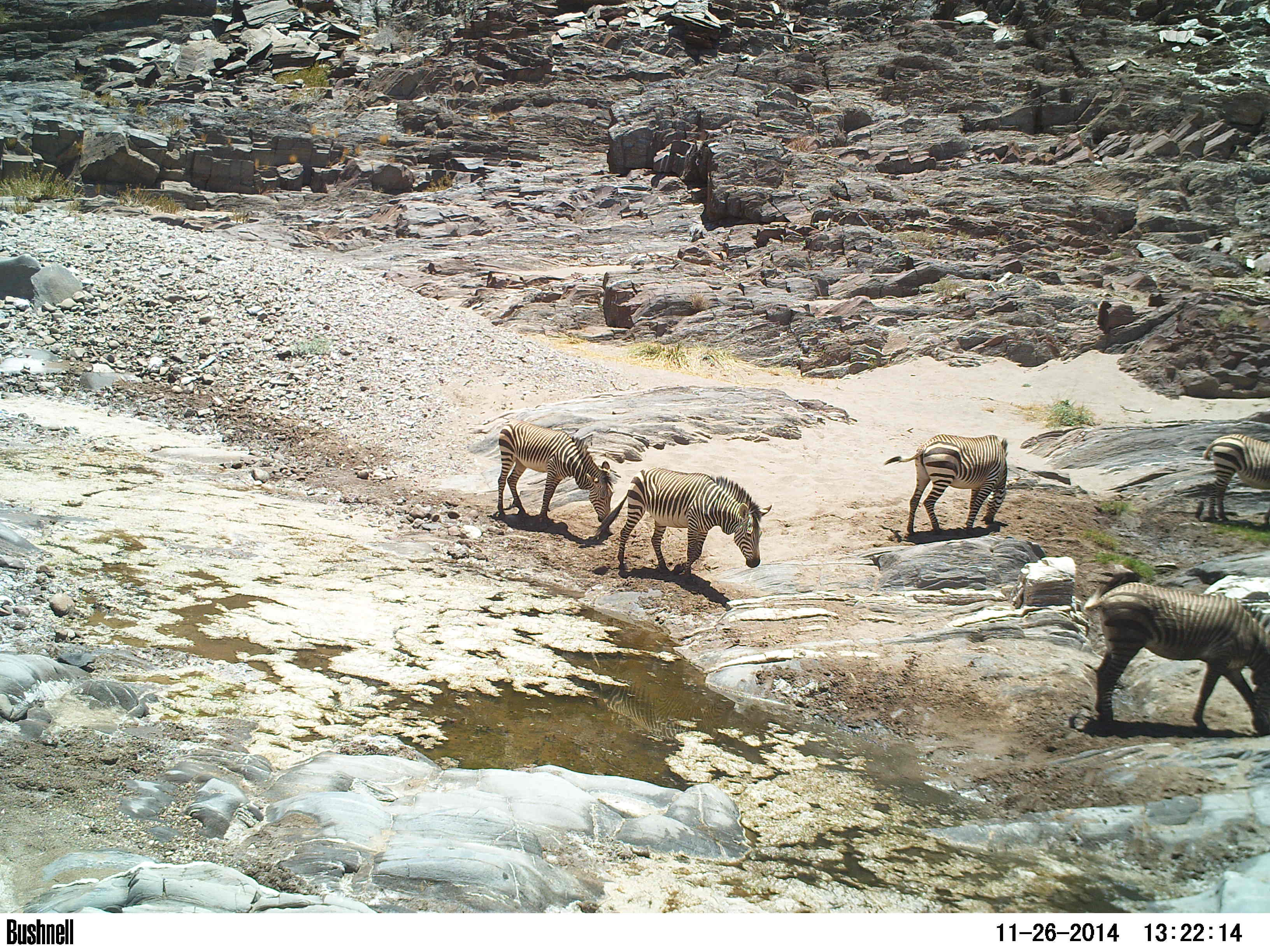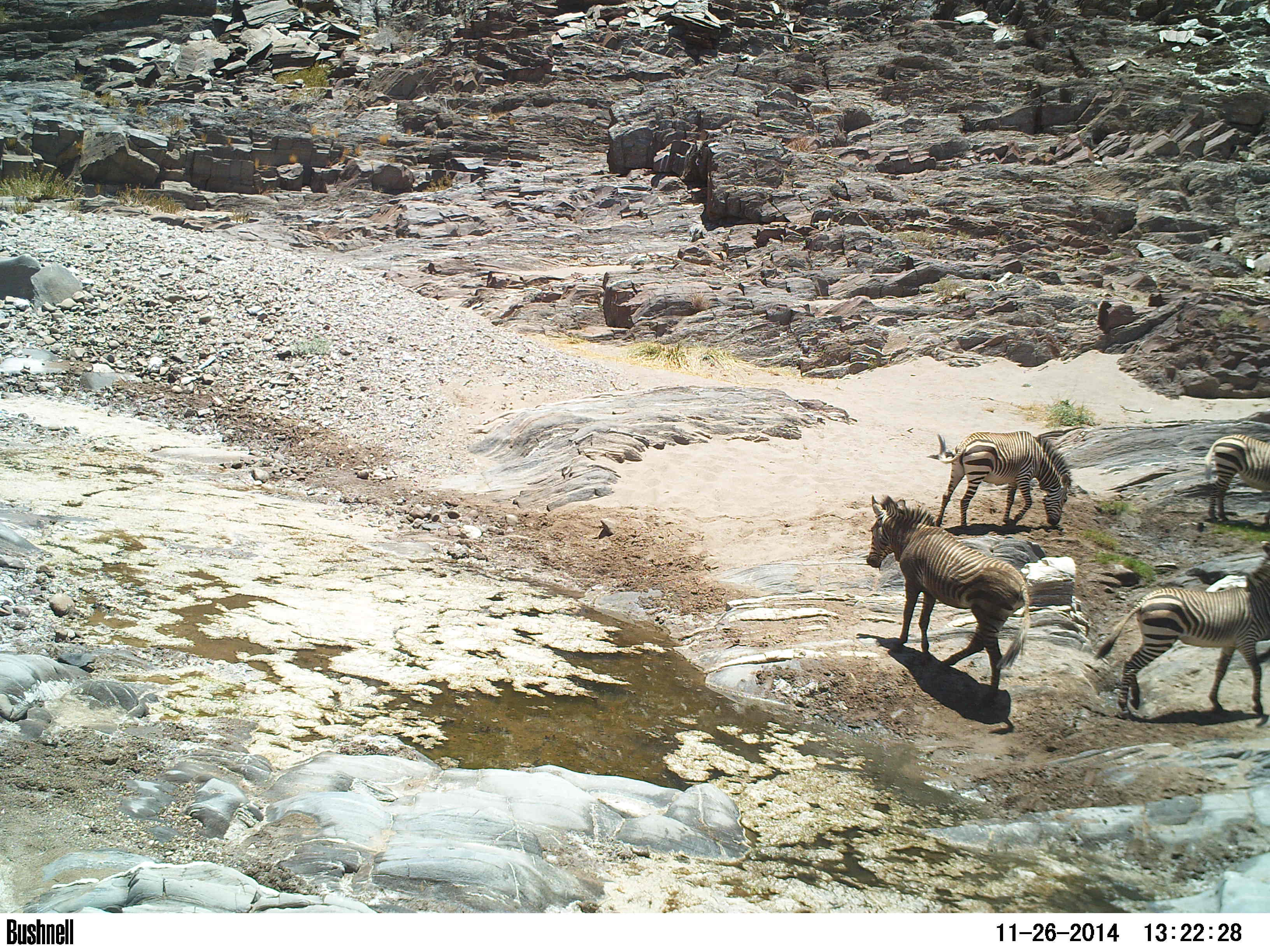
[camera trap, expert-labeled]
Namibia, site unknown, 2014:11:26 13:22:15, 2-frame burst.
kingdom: Animalia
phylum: Chordata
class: Mammalia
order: Perissodactyla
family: Equidae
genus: Equus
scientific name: Equus zebra hartmannae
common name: hartmann's mountain zebra